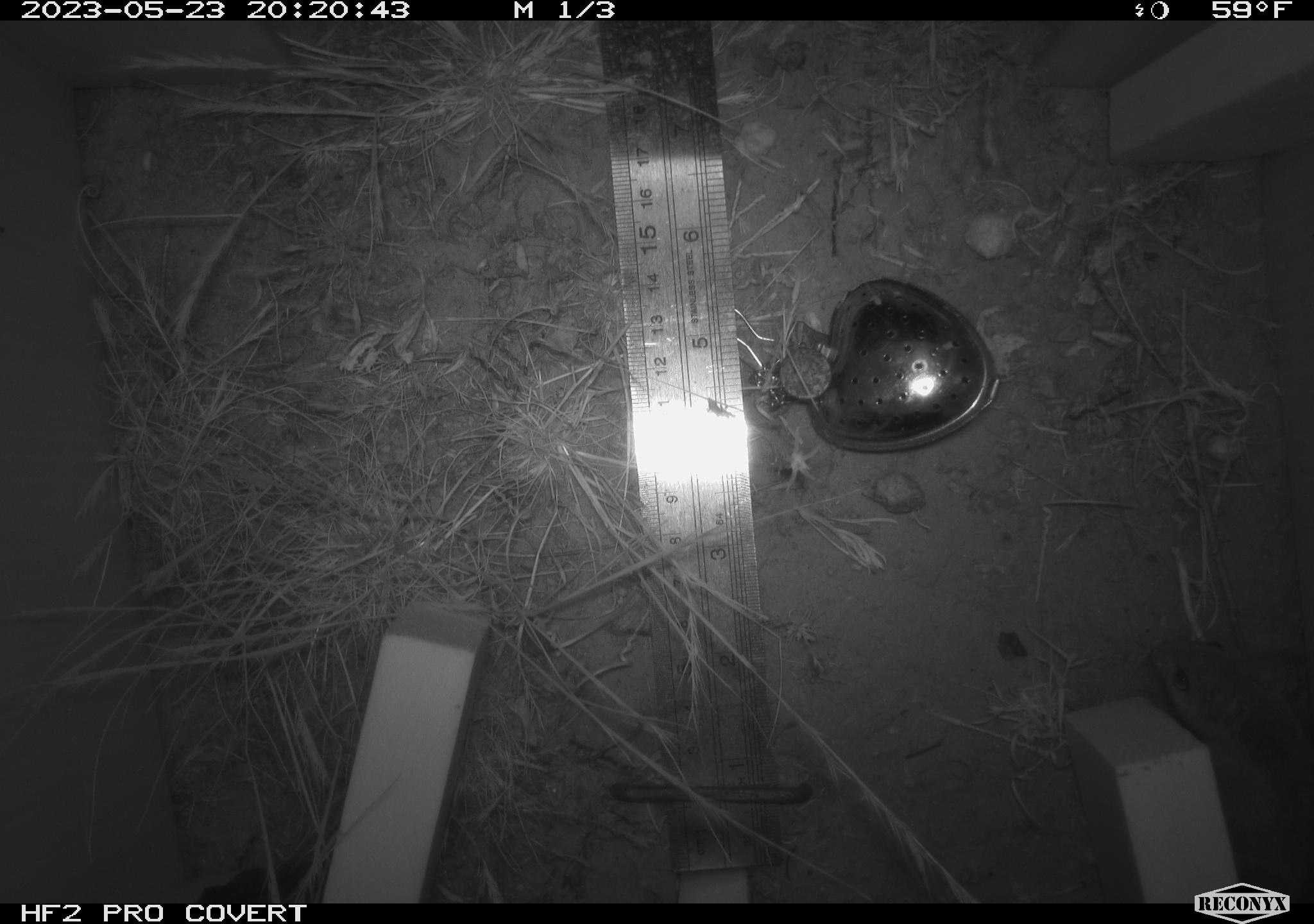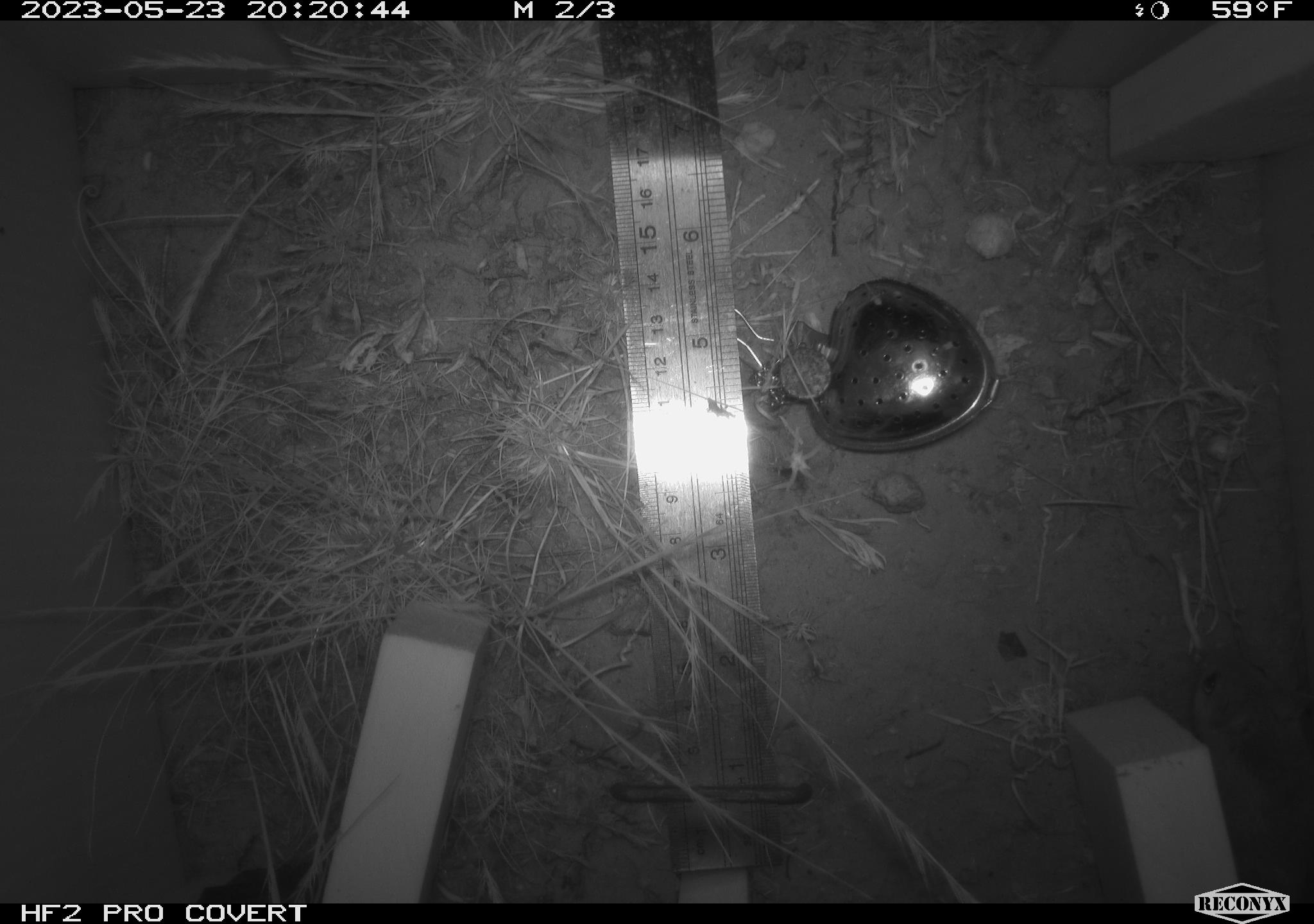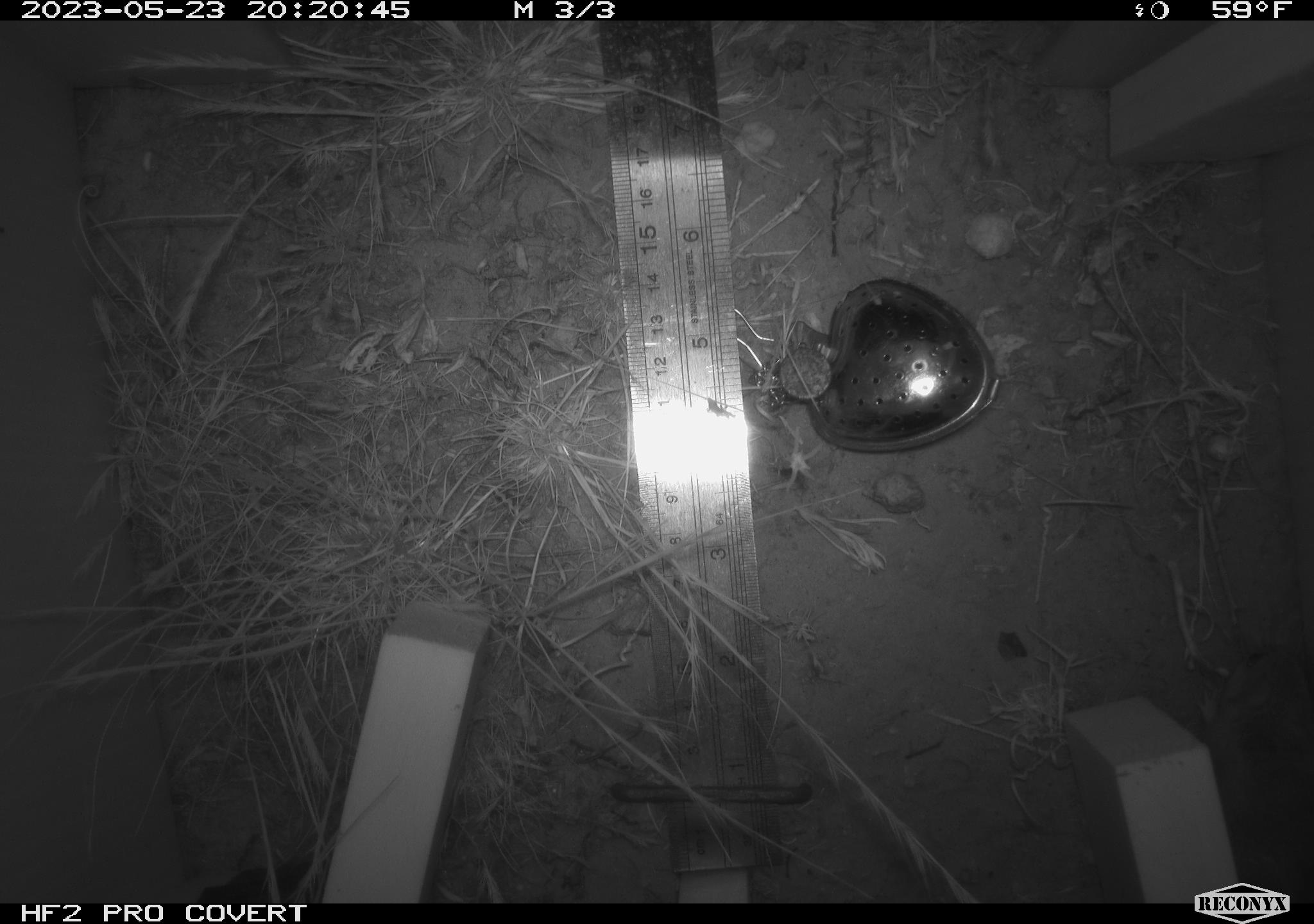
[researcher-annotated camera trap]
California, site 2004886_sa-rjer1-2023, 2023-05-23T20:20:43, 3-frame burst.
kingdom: Animalia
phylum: Chordata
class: Mammalia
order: Rodentia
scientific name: Rodentia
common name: mouse species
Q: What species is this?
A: Mouse species (Rodentia).